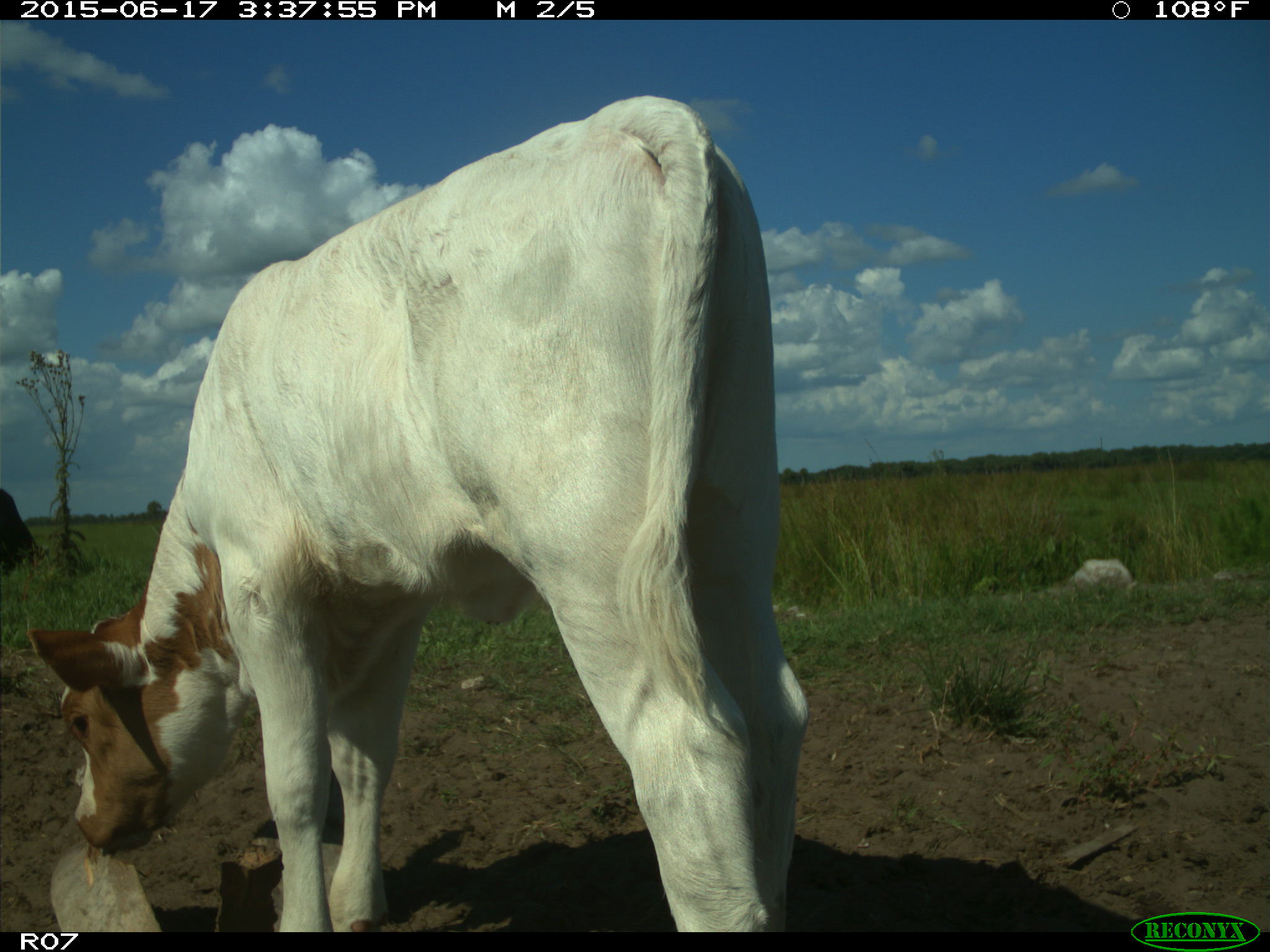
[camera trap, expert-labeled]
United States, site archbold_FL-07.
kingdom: Animalia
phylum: Chordata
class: Mammalia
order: Artiodactyla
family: Bovidae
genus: Bos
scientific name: Bos taurus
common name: domestic cow